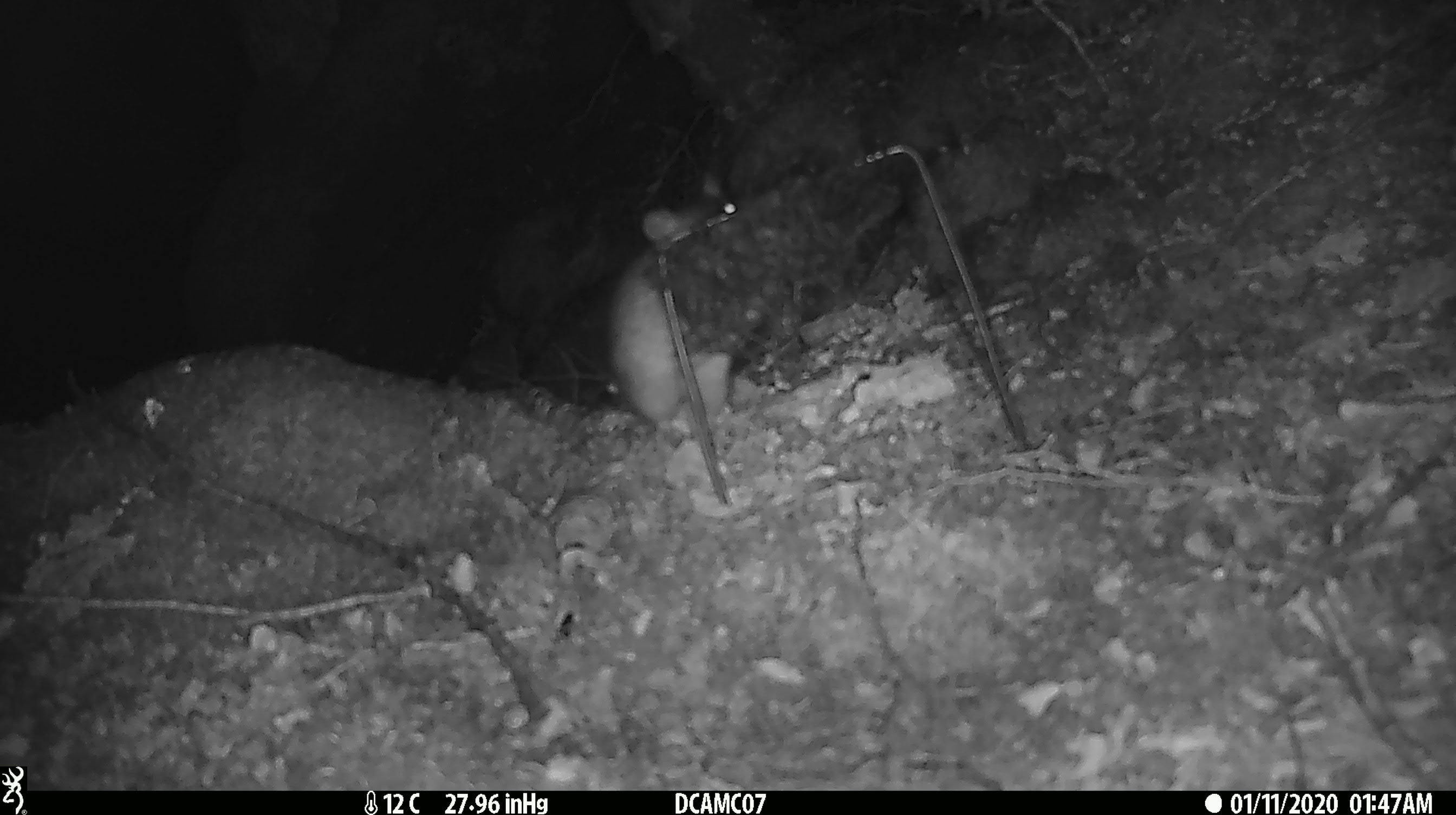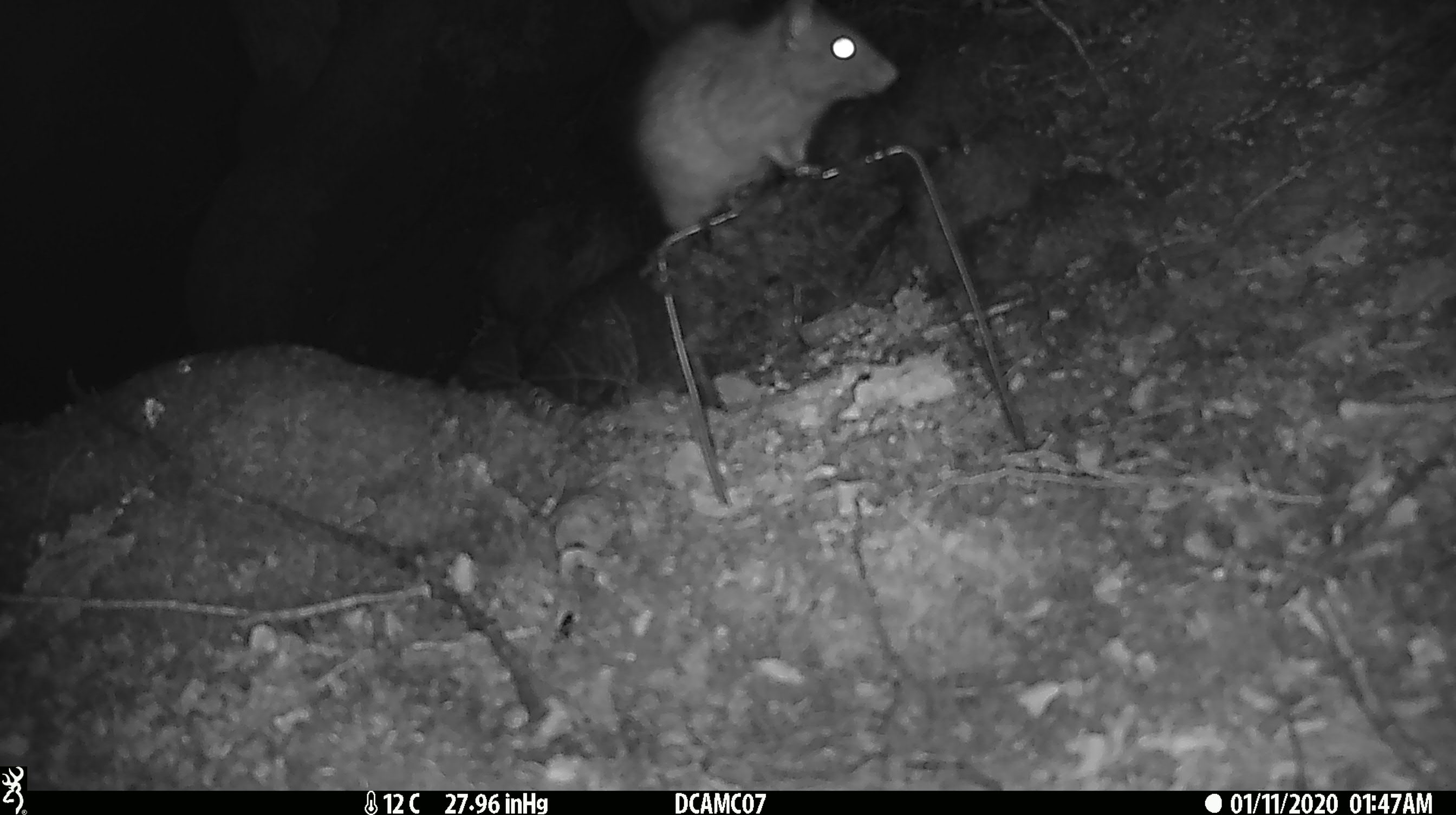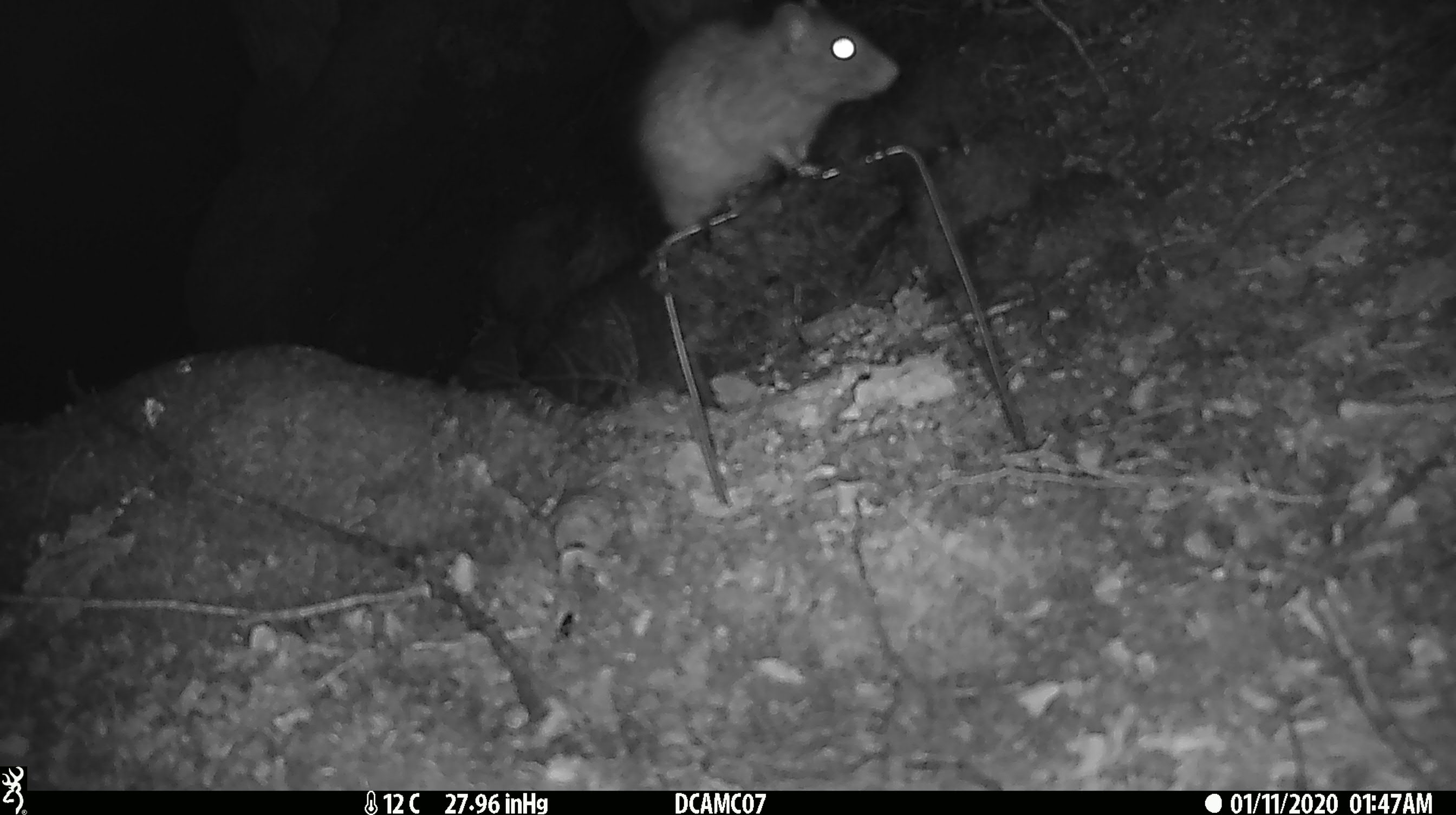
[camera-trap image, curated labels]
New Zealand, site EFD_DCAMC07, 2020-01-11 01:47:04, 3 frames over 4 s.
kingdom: Animalia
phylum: Chordata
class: Mammalia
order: Rodentia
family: Muridae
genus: Rattus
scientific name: Rattus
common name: rat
Rat (Rattus).